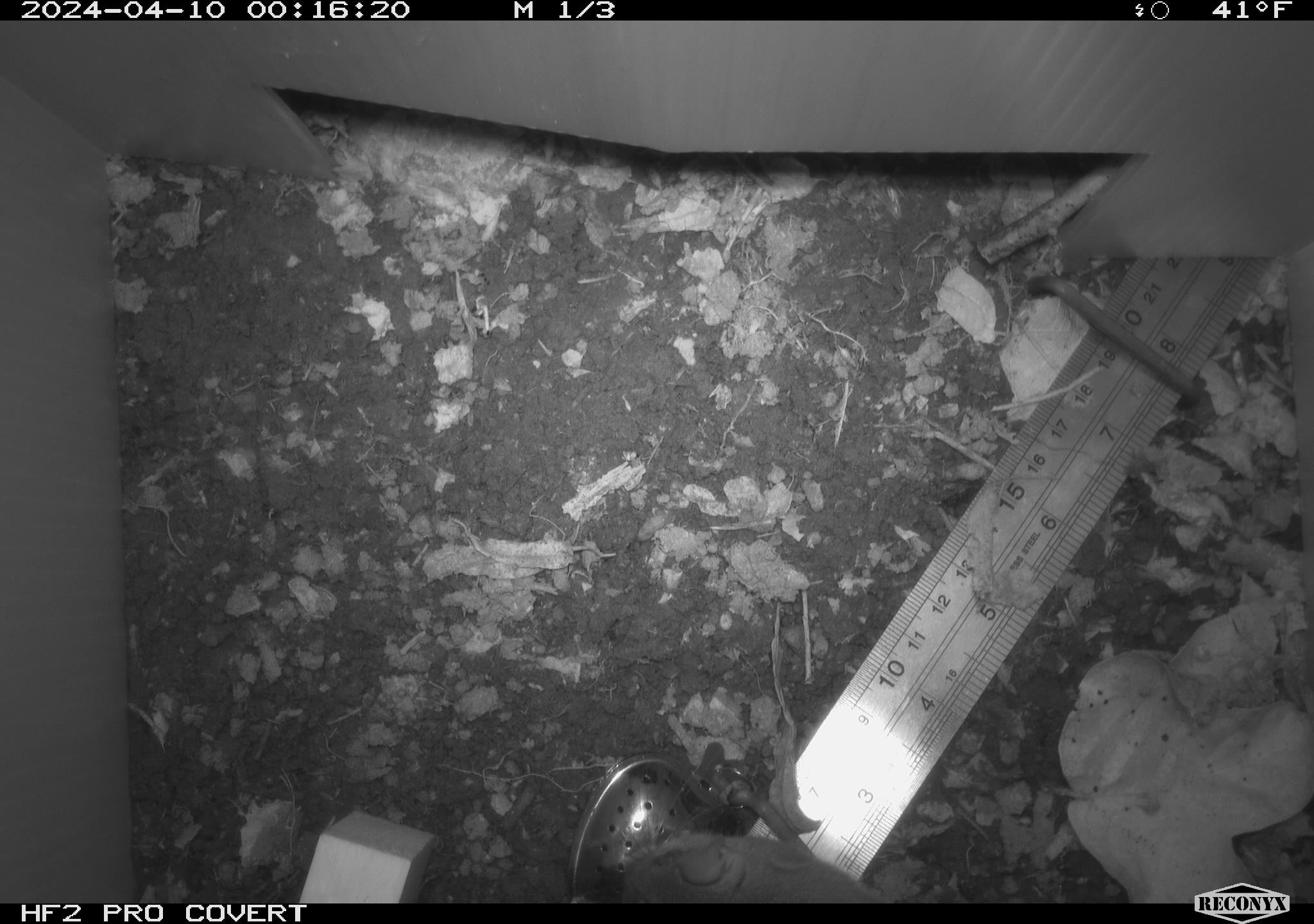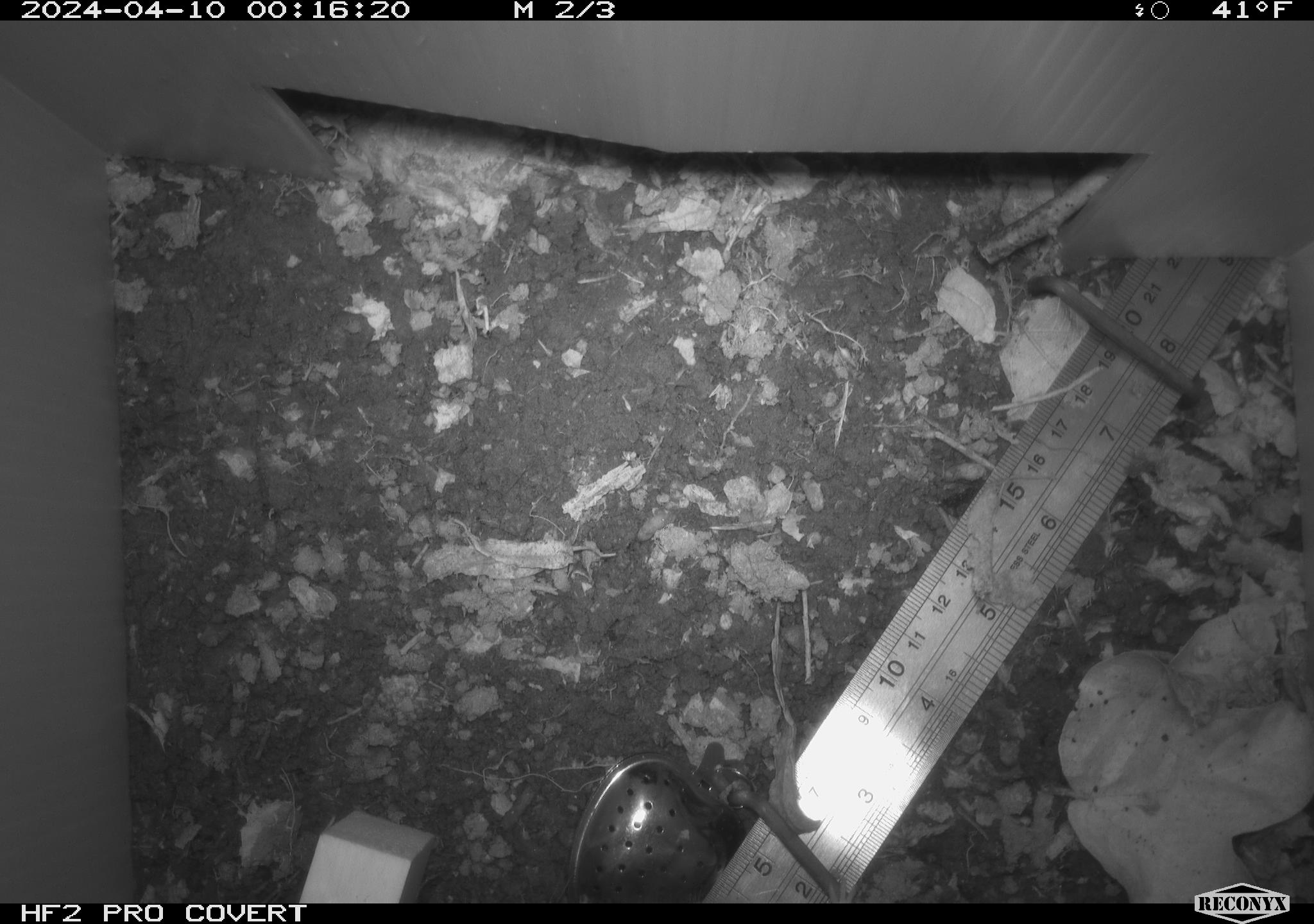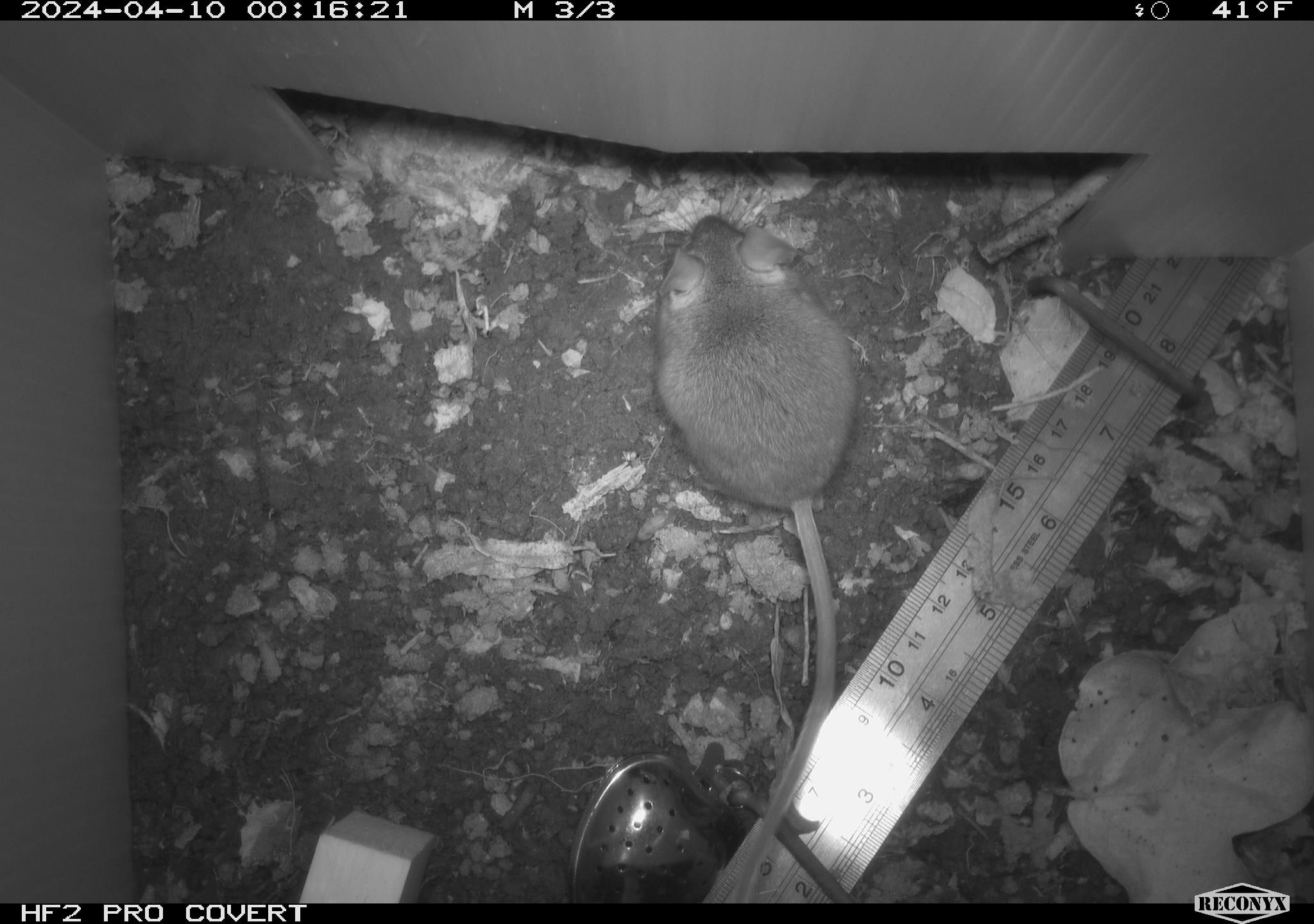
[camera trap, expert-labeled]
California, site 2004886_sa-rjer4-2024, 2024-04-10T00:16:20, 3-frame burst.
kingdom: Animalia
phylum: Chordata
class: Mammalia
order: Rodentia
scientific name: Rodentia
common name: woodrat or rat or mouse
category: woodrat or rat or mouse species